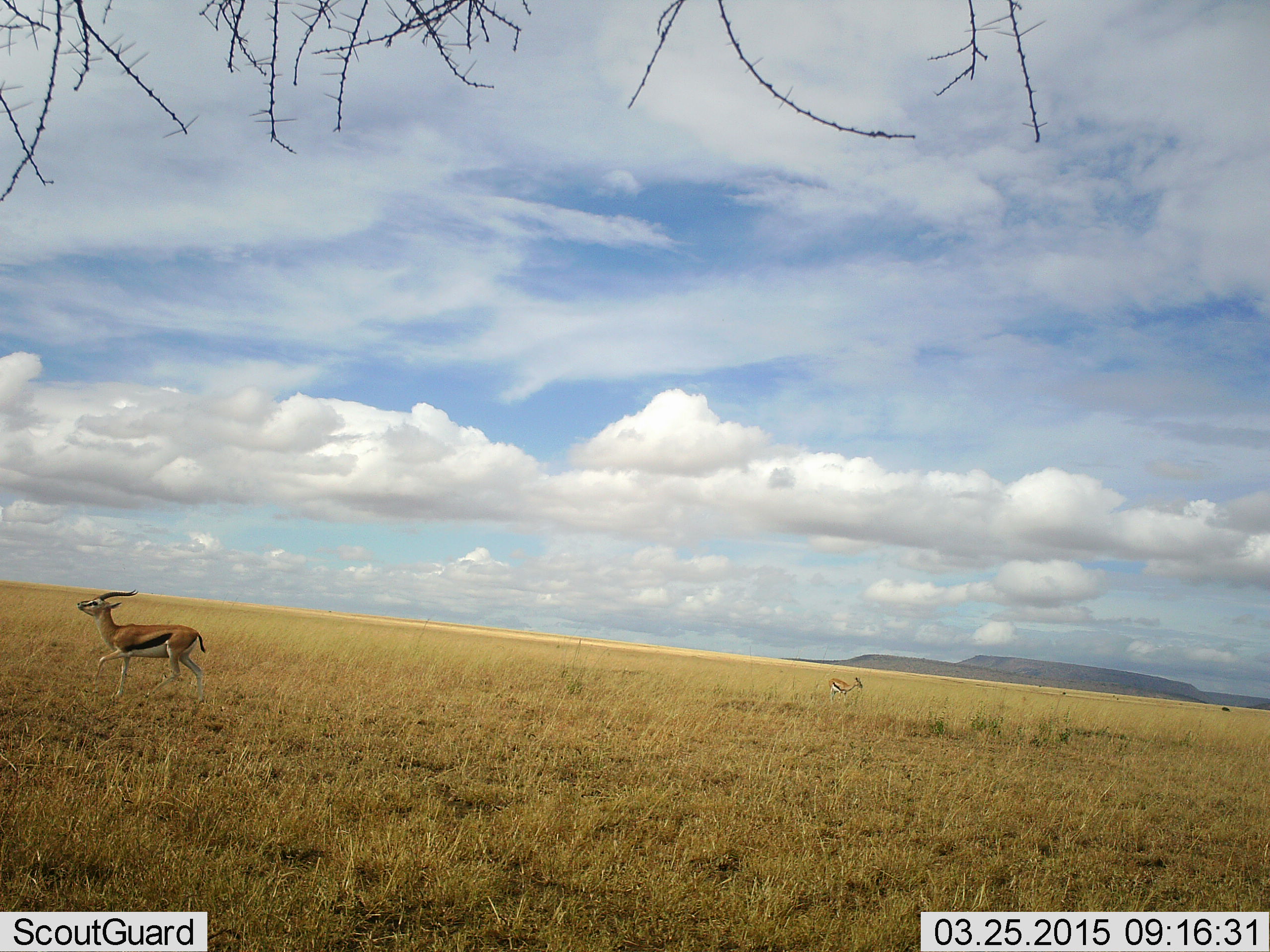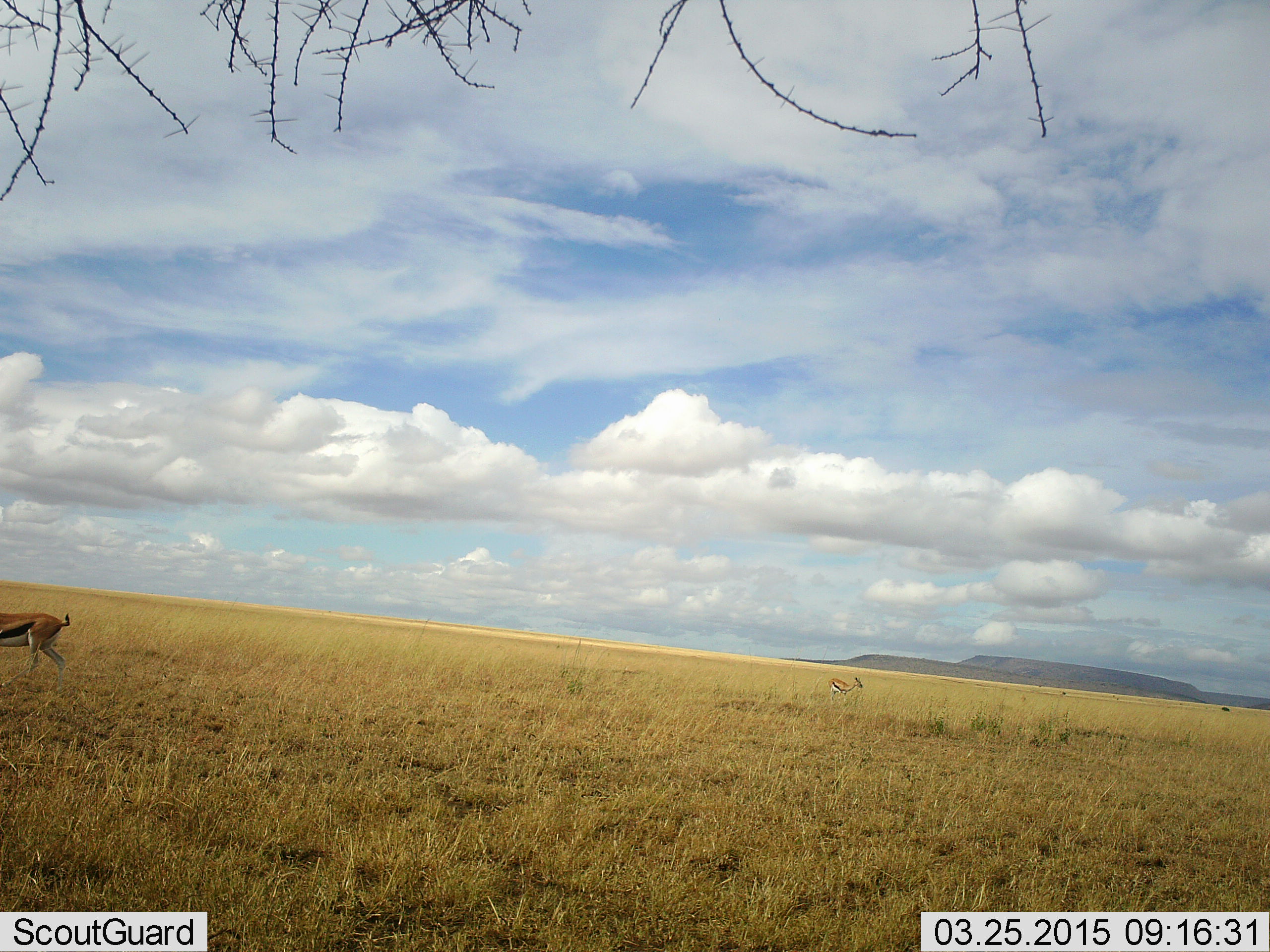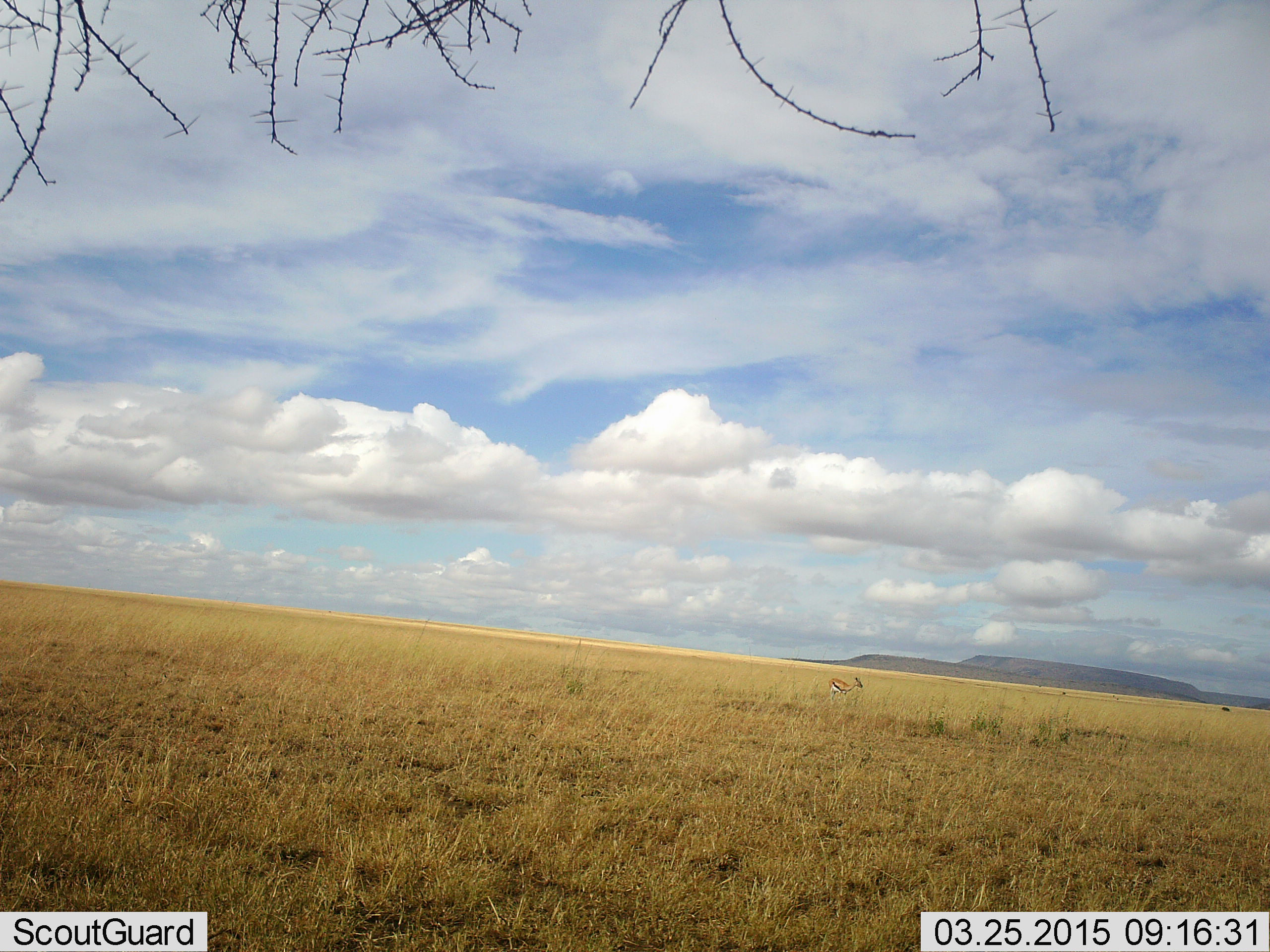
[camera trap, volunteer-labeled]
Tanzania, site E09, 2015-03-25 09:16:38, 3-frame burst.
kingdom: Animalia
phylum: Chordata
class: Mammalia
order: Artiodactyla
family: Bovidae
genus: Eudorcas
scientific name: Eudorcas thomsonii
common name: thomson's gazelle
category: gazellethomsons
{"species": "gazellethomsons (thomson's gazelle) (Eudorcas thomsonii)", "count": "2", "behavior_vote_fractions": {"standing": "40%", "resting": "0%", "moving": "90%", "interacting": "0%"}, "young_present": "0%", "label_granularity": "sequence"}